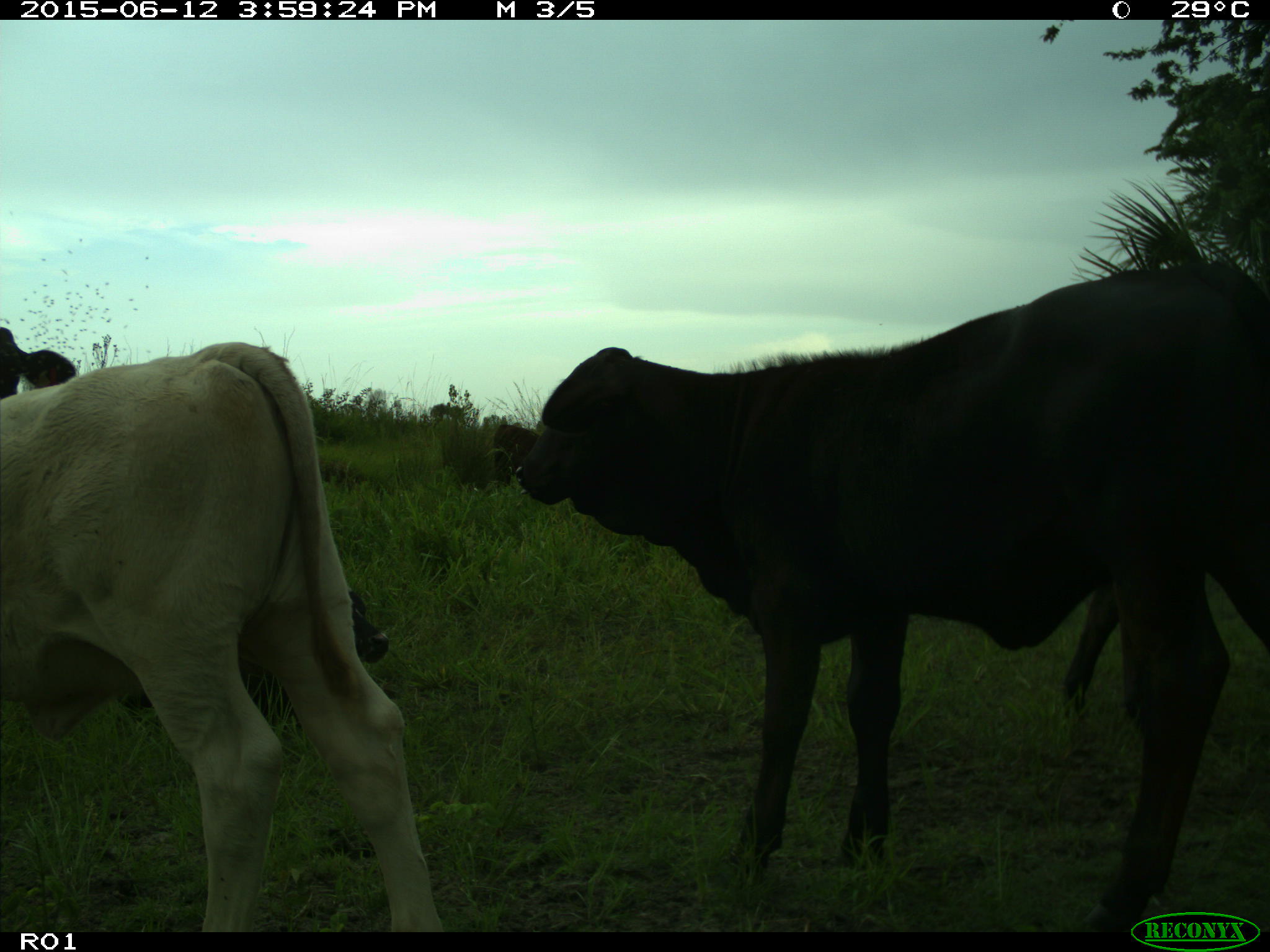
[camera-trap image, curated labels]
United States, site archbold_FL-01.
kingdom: Animalia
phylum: Chordata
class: Mammalia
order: Artiodactyla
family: Bovidae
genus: Bos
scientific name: Bos taurus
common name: domestic cow